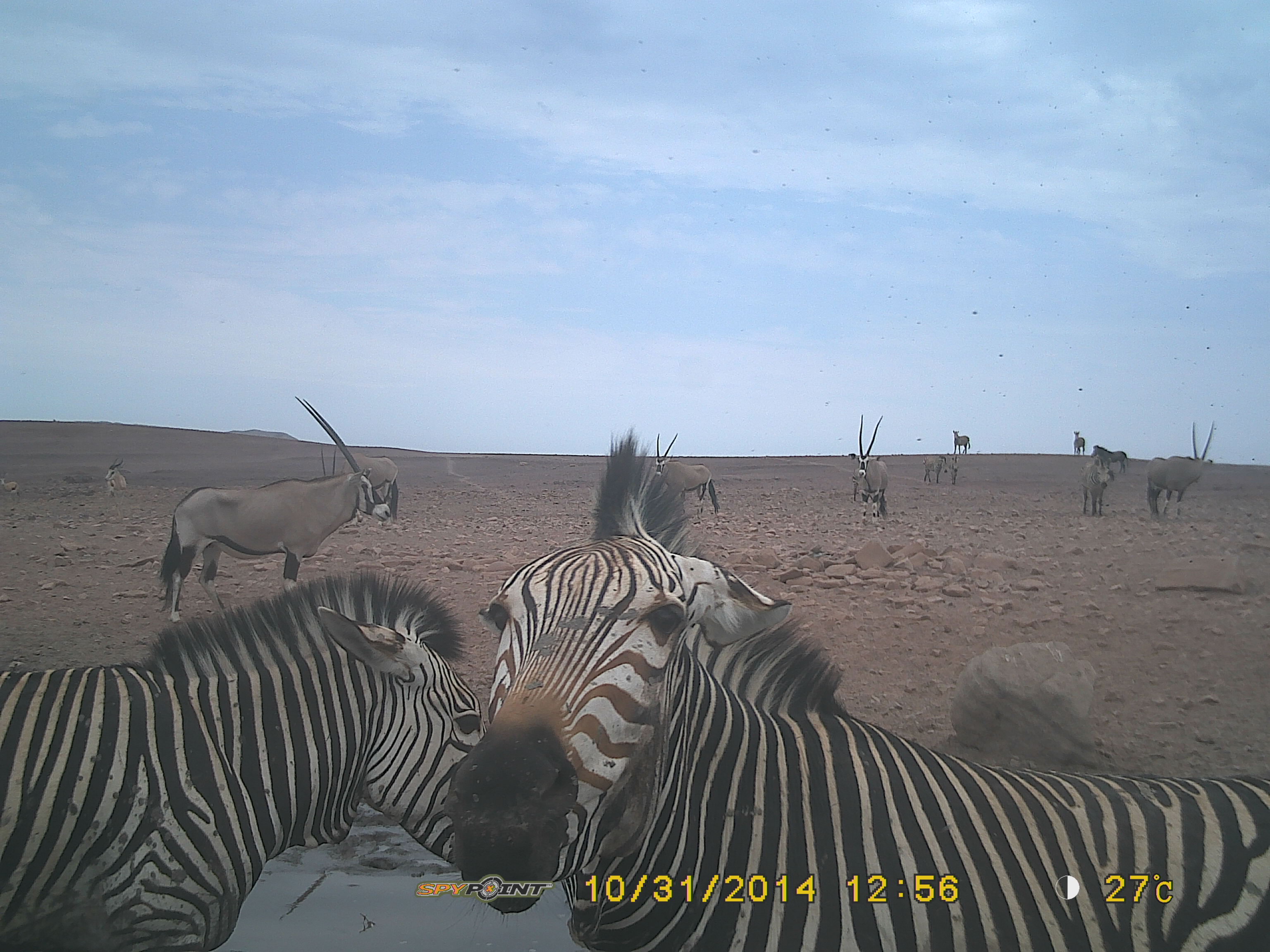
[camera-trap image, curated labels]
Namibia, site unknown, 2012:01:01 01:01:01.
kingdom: Animalia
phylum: Chordata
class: Mammalia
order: Perissodactyla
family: Equidae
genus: Equus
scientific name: Equus zebra hartmannae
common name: hartmann's mountain zebra